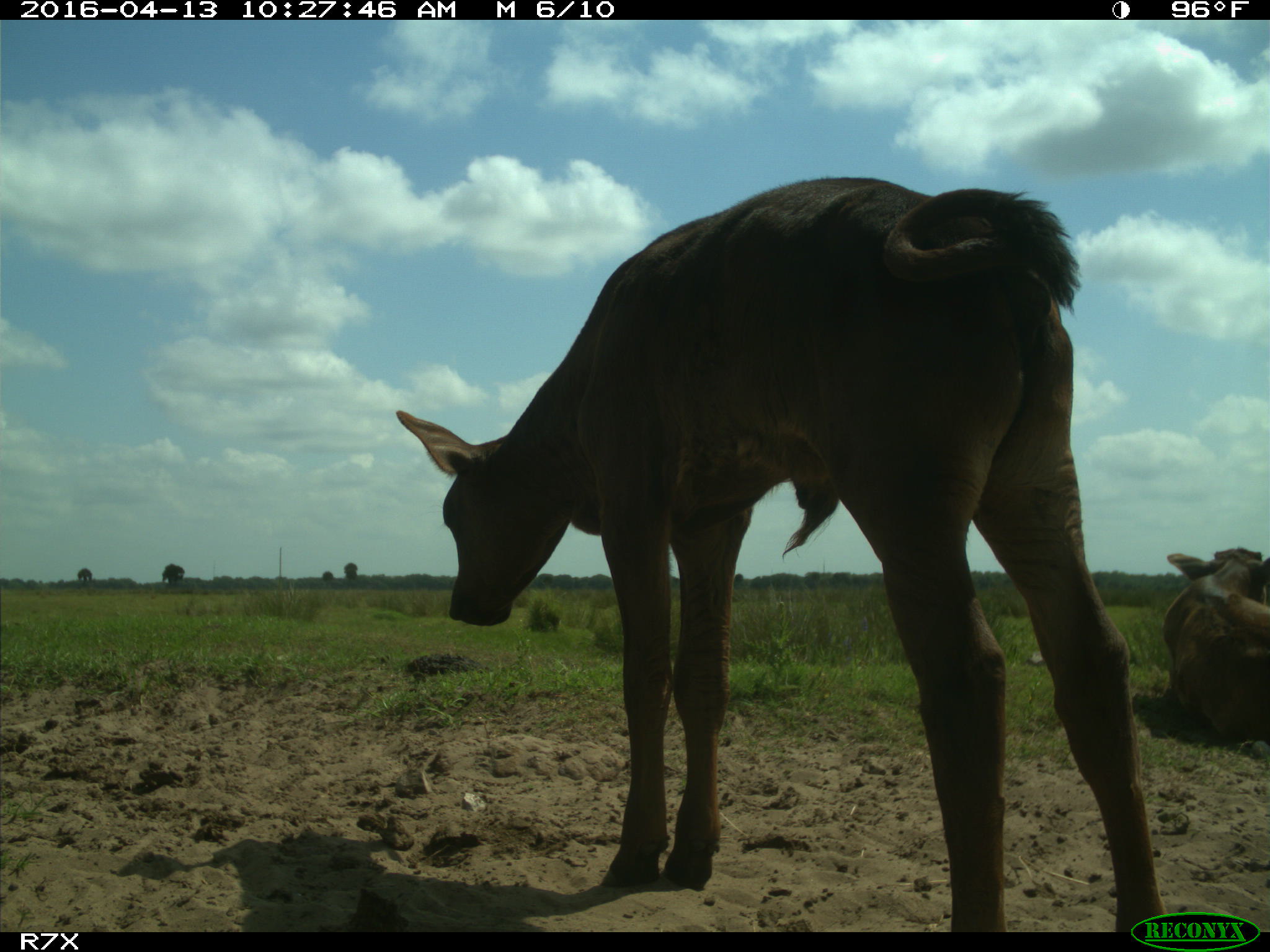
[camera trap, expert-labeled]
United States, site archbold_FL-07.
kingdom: Animalia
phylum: Chordata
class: Mammalia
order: Artiodactyla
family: Bovidae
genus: Bos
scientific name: Bos taurus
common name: domestic cow